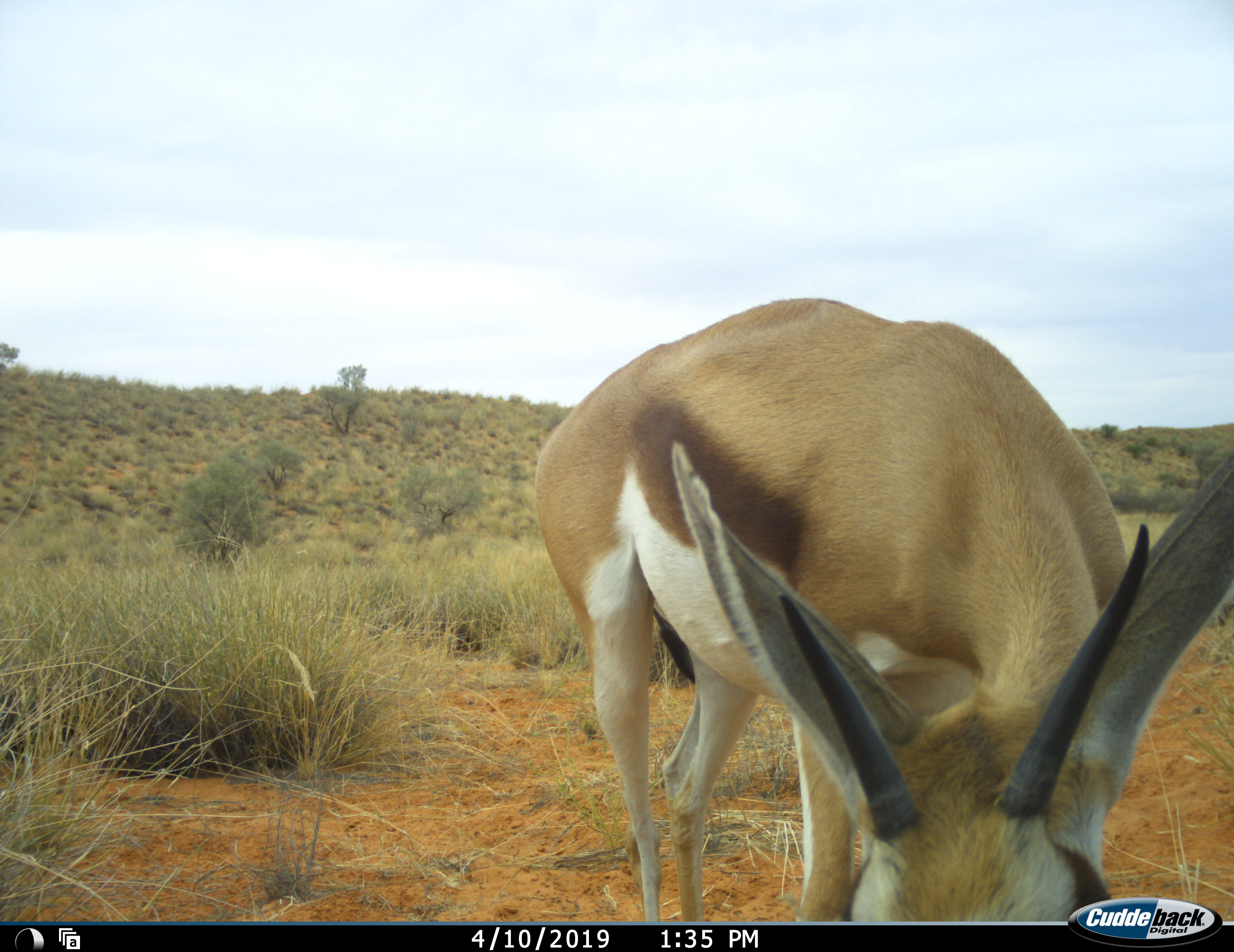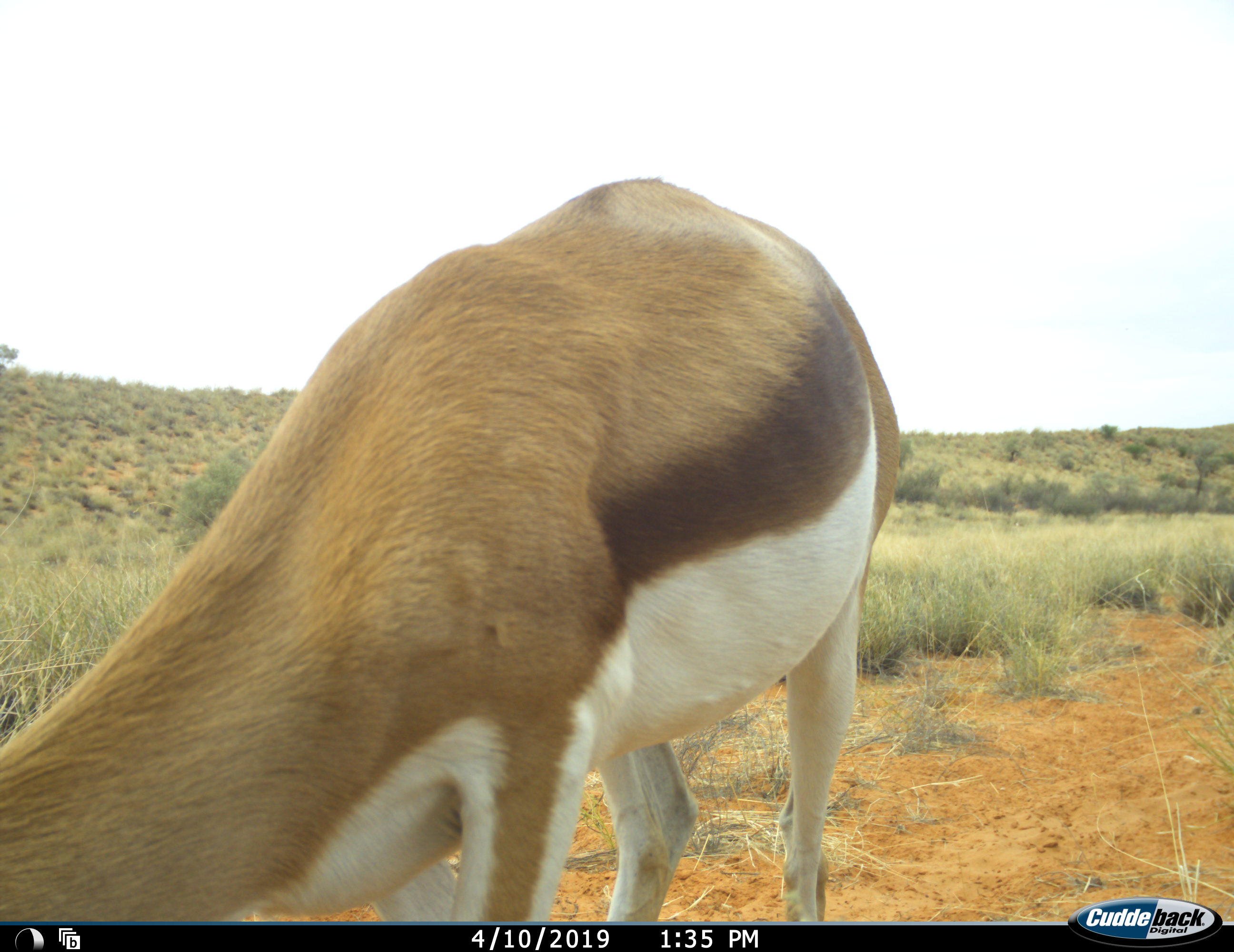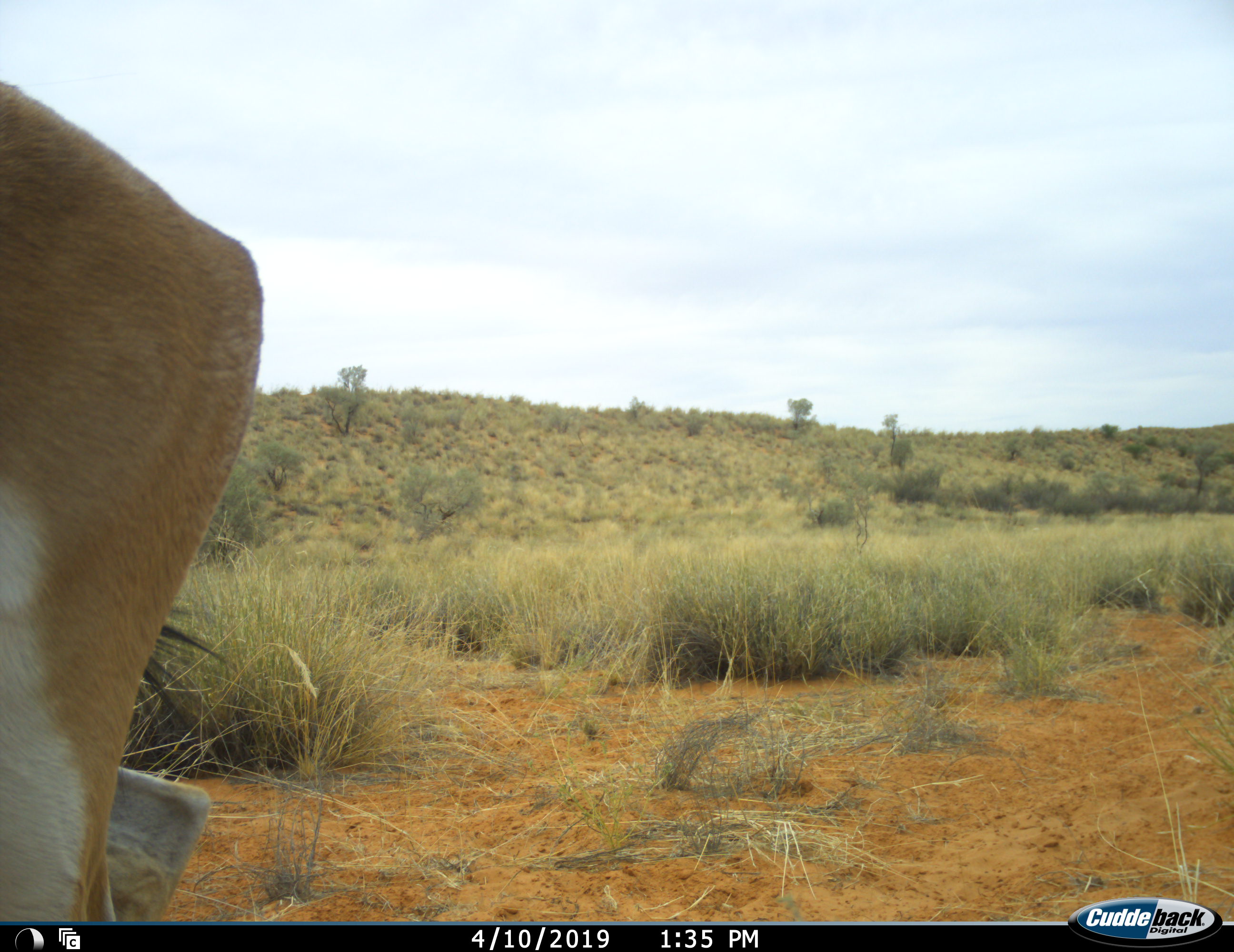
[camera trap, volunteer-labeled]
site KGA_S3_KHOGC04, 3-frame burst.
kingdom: Animalia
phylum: Chordata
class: Mammalia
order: Artiodactyla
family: Bovidae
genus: Antidorcas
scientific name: Antidorcas marsupialis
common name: springbok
Springbok (Antidorcas marsupialis), count 1. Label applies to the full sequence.